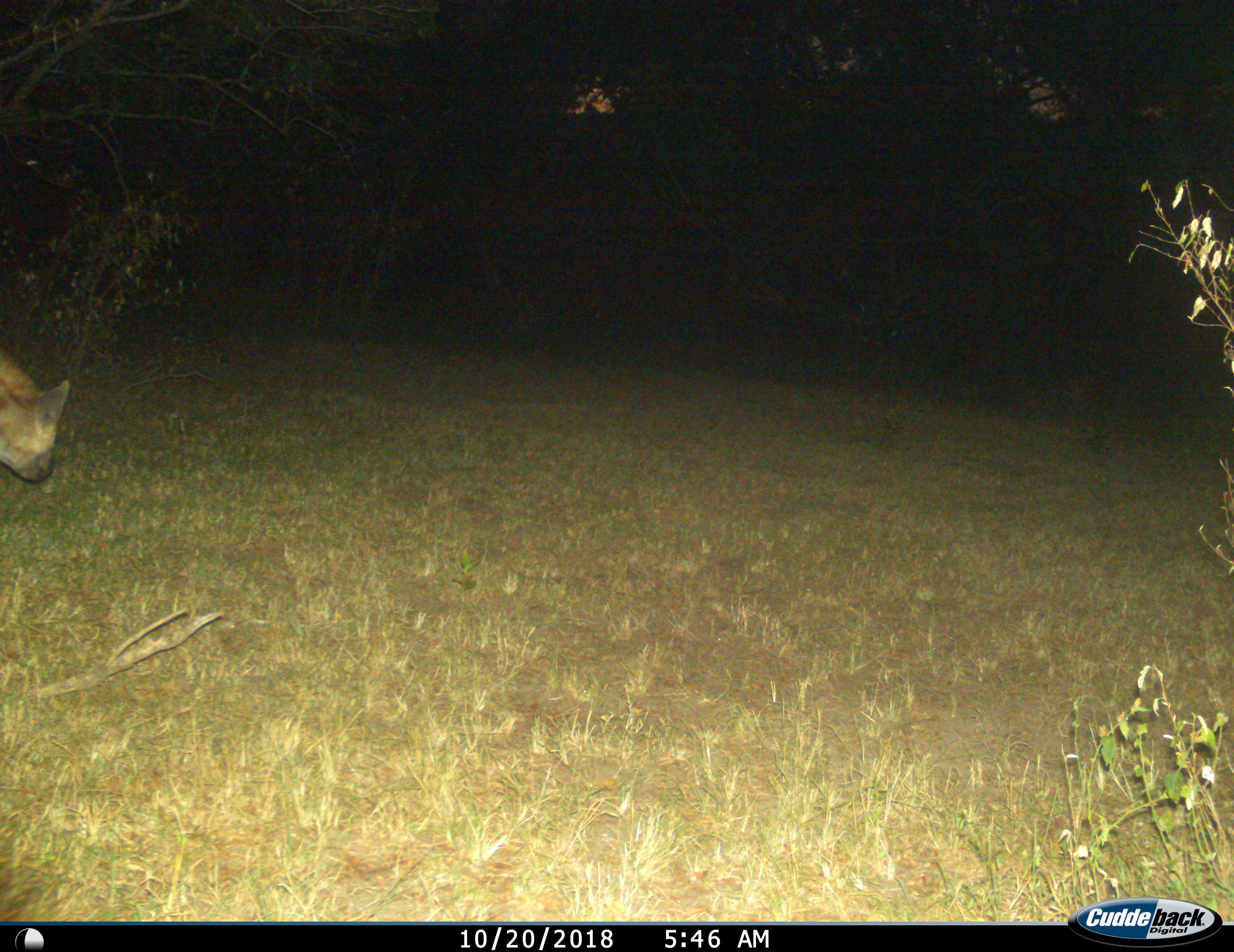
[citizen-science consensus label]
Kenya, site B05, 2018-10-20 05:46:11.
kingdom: Animalia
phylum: Chordata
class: Mammalia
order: Carnivora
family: Hyaenidae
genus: Crocuta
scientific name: Crocuta crocuta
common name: spotted hyena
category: hyenaspotted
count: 1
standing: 44%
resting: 0%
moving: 56%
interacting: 0%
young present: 0%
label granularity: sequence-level